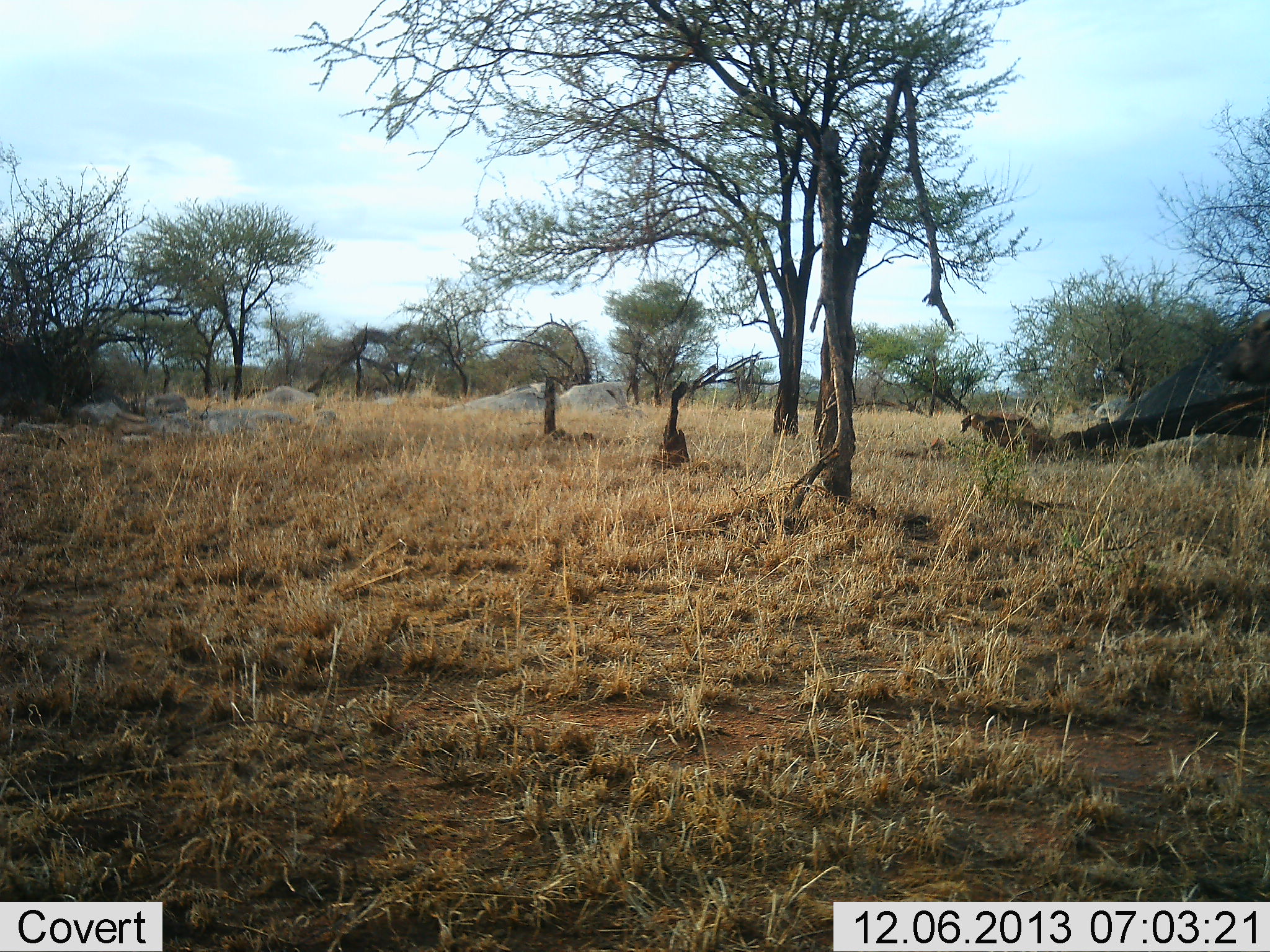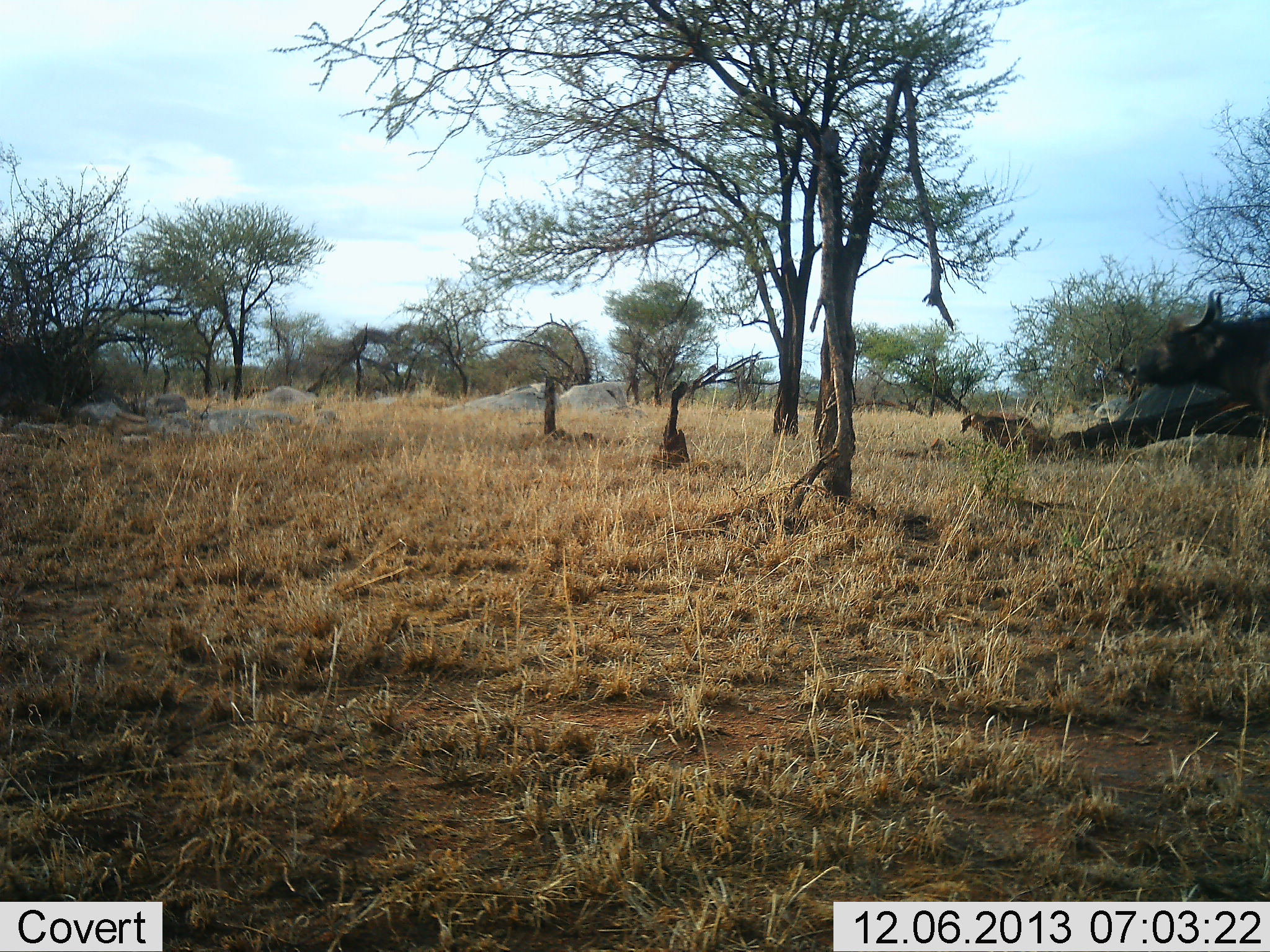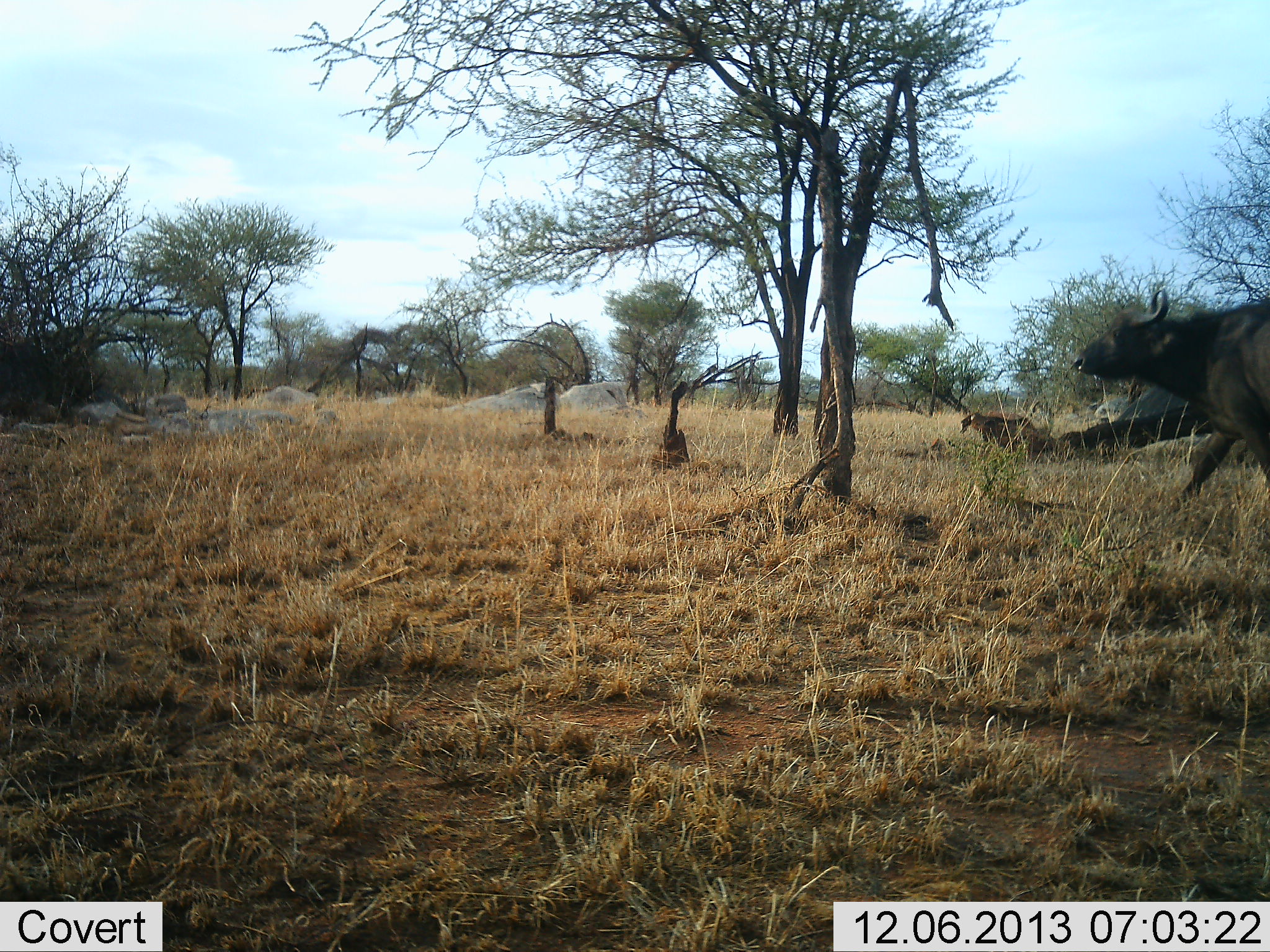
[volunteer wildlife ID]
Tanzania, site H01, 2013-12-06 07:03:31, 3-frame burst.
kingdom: Animalia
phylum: Chordata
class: Mammalia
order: Artiodactyla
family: Bovidae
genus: Syncerus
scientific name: Syncerus caffer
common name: cape buffalo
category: buffalo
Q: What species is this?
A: Buffalo (cape buffalo) (Syncerus caffer).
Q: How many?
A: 1.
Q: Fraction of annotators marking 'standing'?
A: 10%.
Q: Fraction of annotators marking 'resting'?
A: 0%.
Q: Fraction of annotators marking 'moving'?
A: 90%.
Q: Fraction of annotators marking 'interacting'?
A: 0%.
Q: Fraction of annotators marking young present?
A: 0%.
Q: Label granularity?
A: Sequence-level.